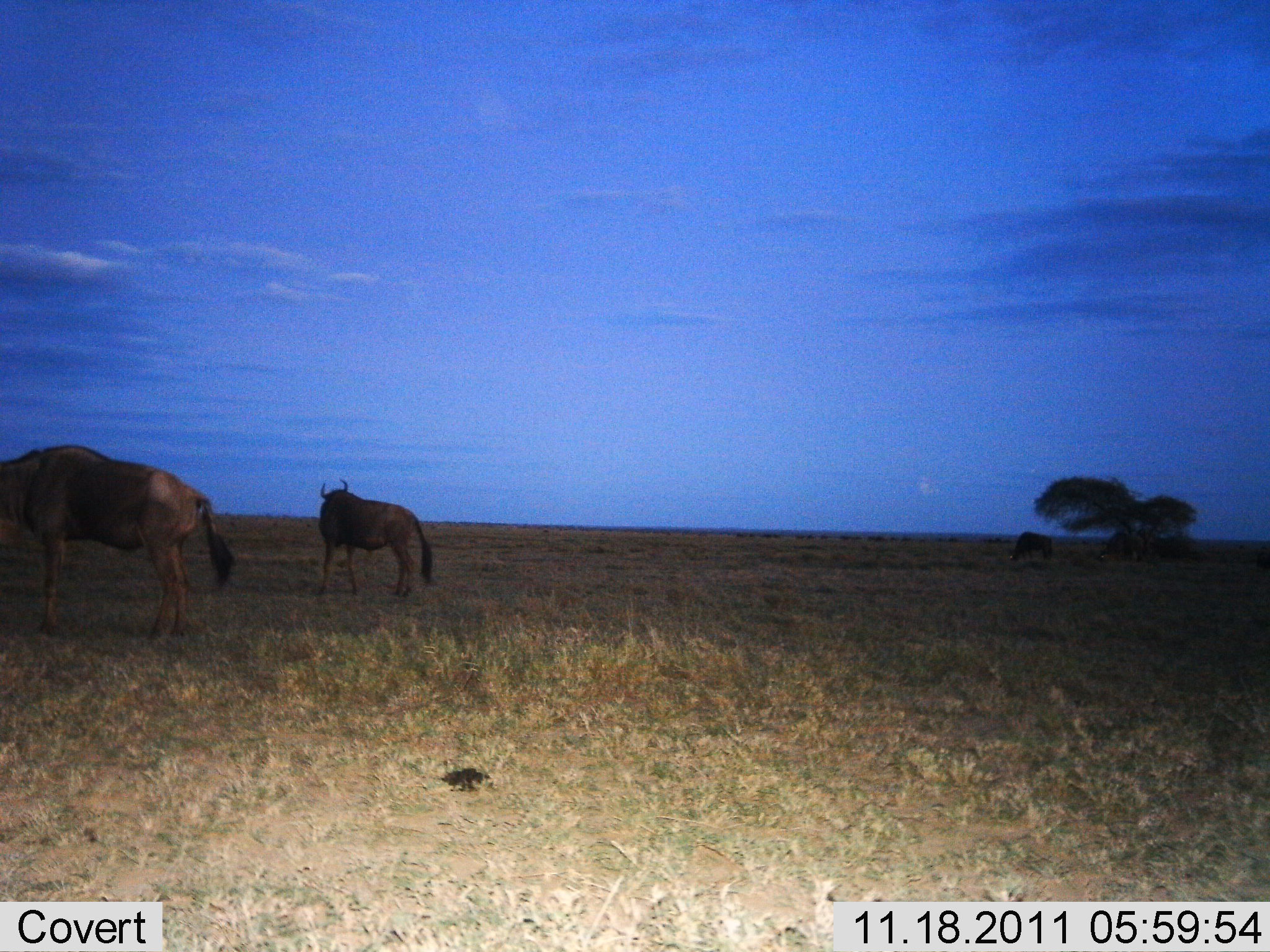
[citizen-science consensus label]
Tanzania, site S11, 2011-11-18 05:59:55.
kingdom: Animalia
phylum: Chordata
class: Mammalia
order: Artiodactyla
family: Bovidae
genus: Connochaetes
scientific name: Connochaetes taurinus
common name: blue wildebeest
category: wildebeest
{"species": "wildebeest (blue wildebeest) (Connochaetes taurinus)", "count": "3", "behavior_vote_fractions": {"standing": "92%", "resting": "8%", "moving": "8%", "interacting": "0%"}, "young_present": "0%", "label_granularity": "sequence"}